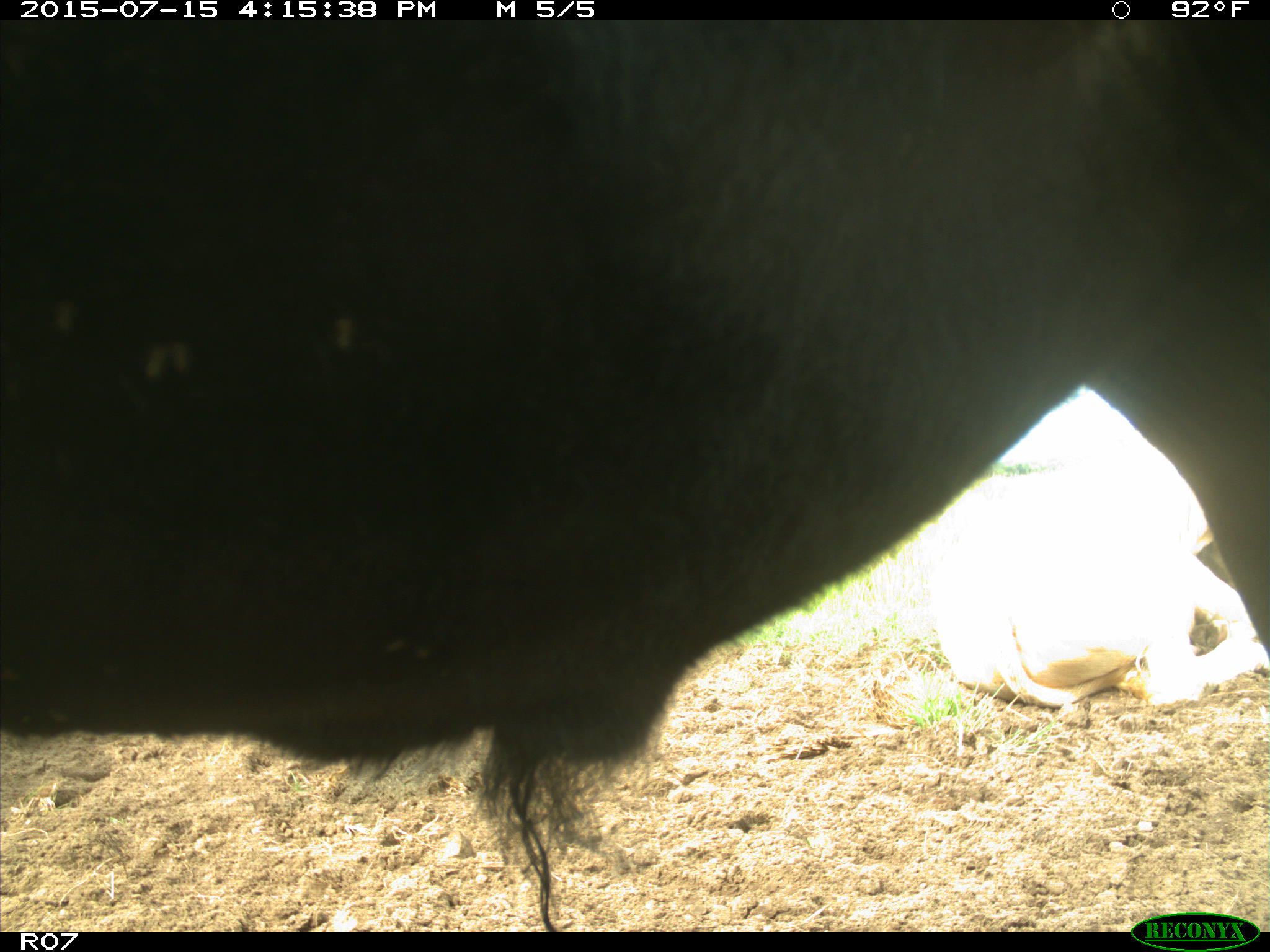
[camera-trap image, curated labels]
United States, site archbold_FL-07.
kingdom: Animalia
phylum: Chordata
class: Mammalia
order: Artiodactyla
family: Bovidae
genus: Bos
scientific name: Bos taurus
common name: domestic cow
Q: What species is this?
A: Bos taurus (domestic cow).